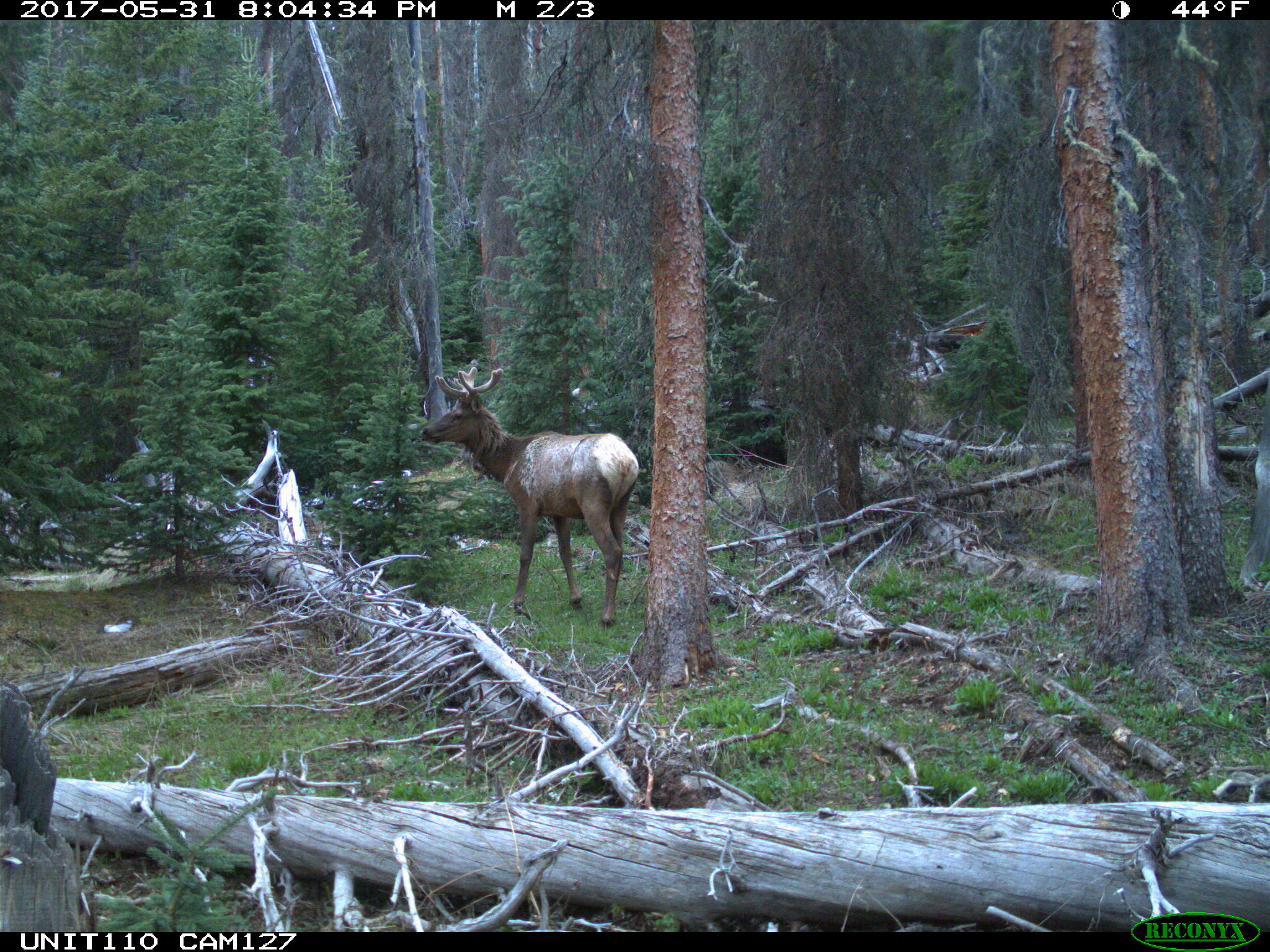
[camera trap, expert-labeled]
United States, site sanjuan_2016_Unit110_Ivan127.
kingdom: Animalia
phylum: Chordata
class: Mammalia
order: Artiodactyla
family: Cervidae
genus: Cervus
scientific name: Cervus elaphus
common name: red deer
Cervus elaphus (red deer).